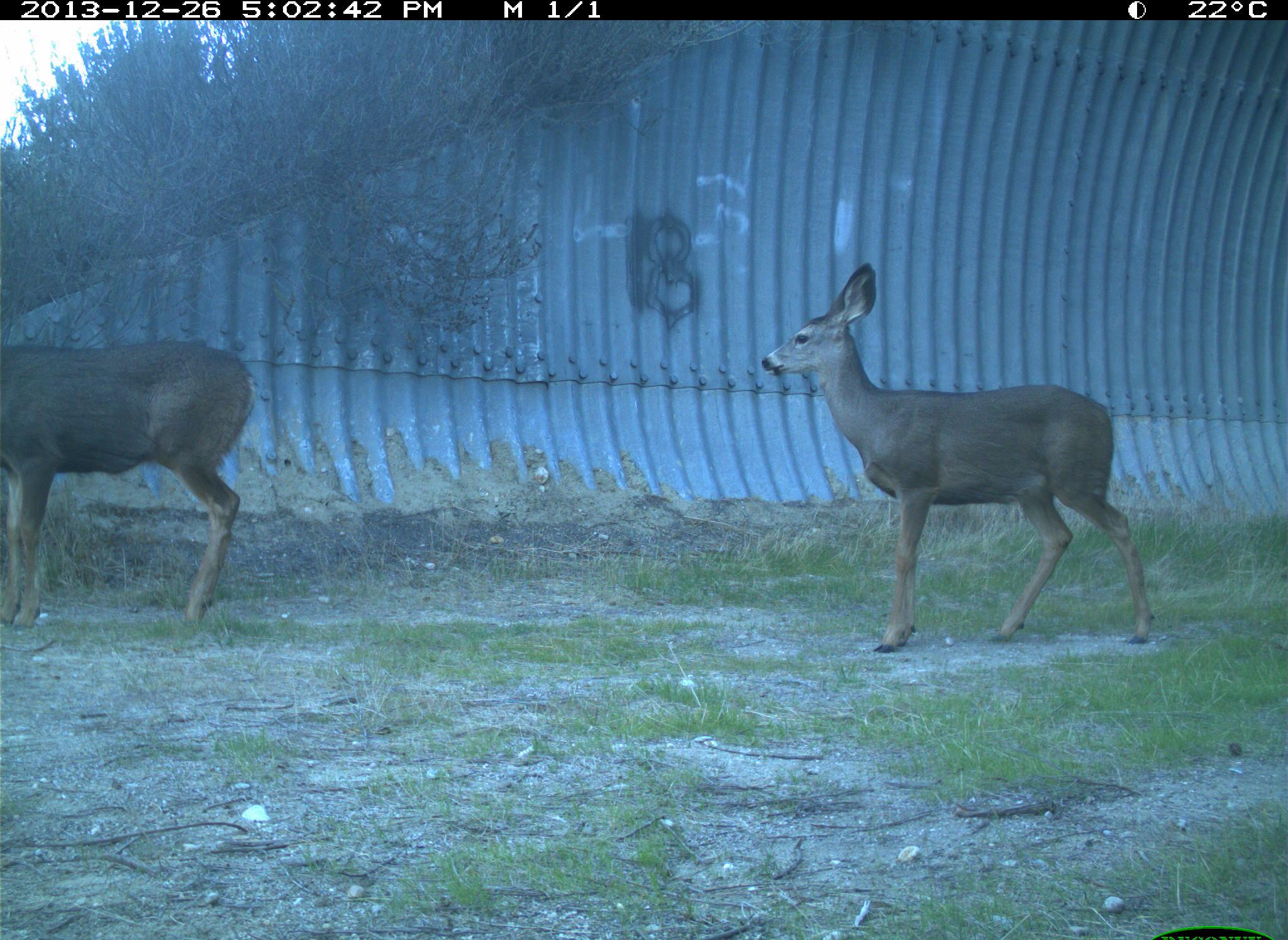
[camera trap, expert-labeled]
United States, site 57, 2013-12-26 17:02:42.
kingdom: Animalia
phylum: Chordata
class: Mammalia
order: Artiodactyla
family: Cervidae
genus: Odocoileus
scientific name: Odocoileus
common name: deer